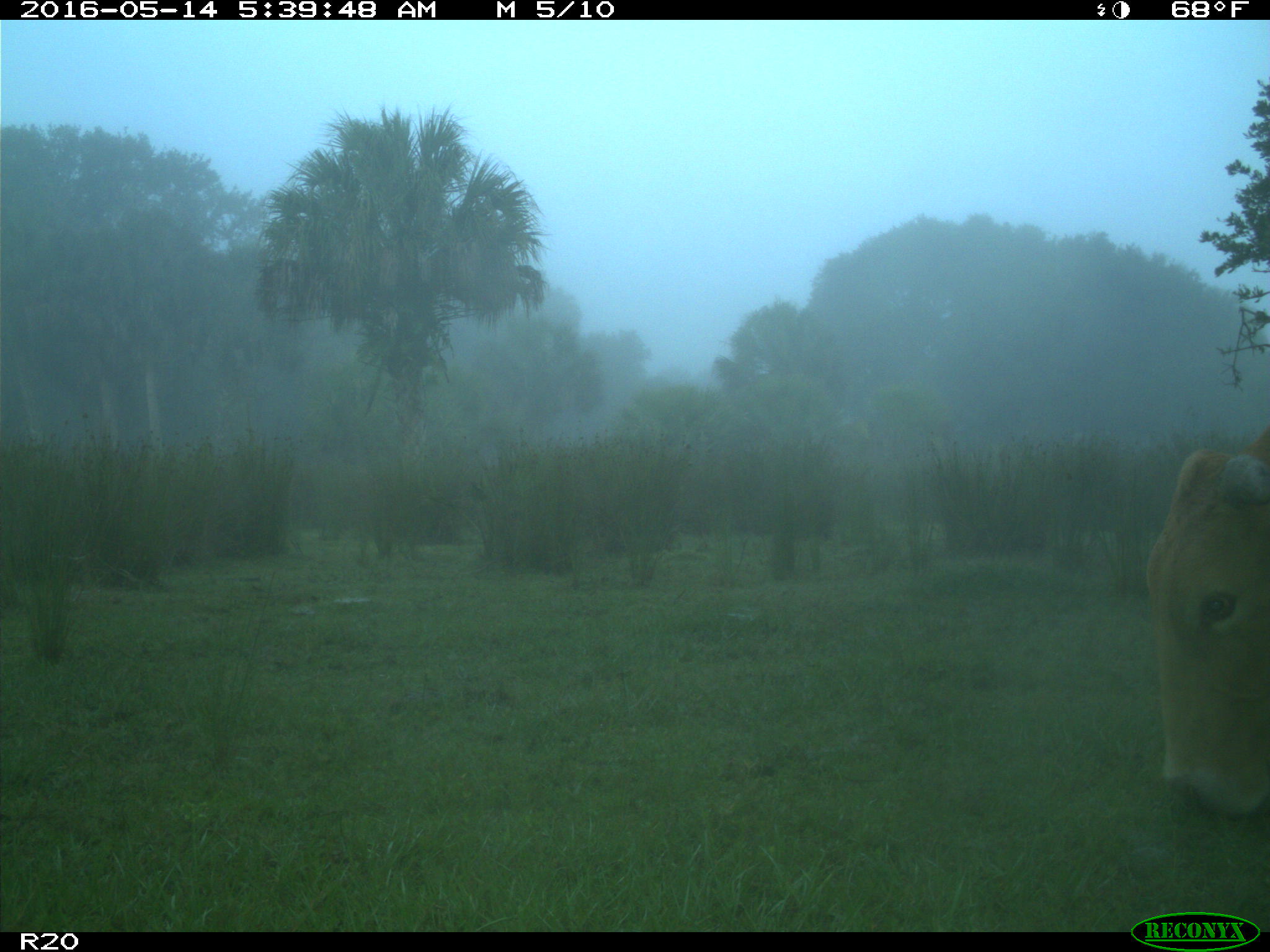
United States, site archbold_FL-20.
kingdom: Animalia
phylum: Chordata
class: Mammalia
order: Artiodactyla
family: Bovidae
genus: Bos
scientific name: Bos taurus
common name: domestic cow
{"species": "Bos taurus (domestic cow)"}